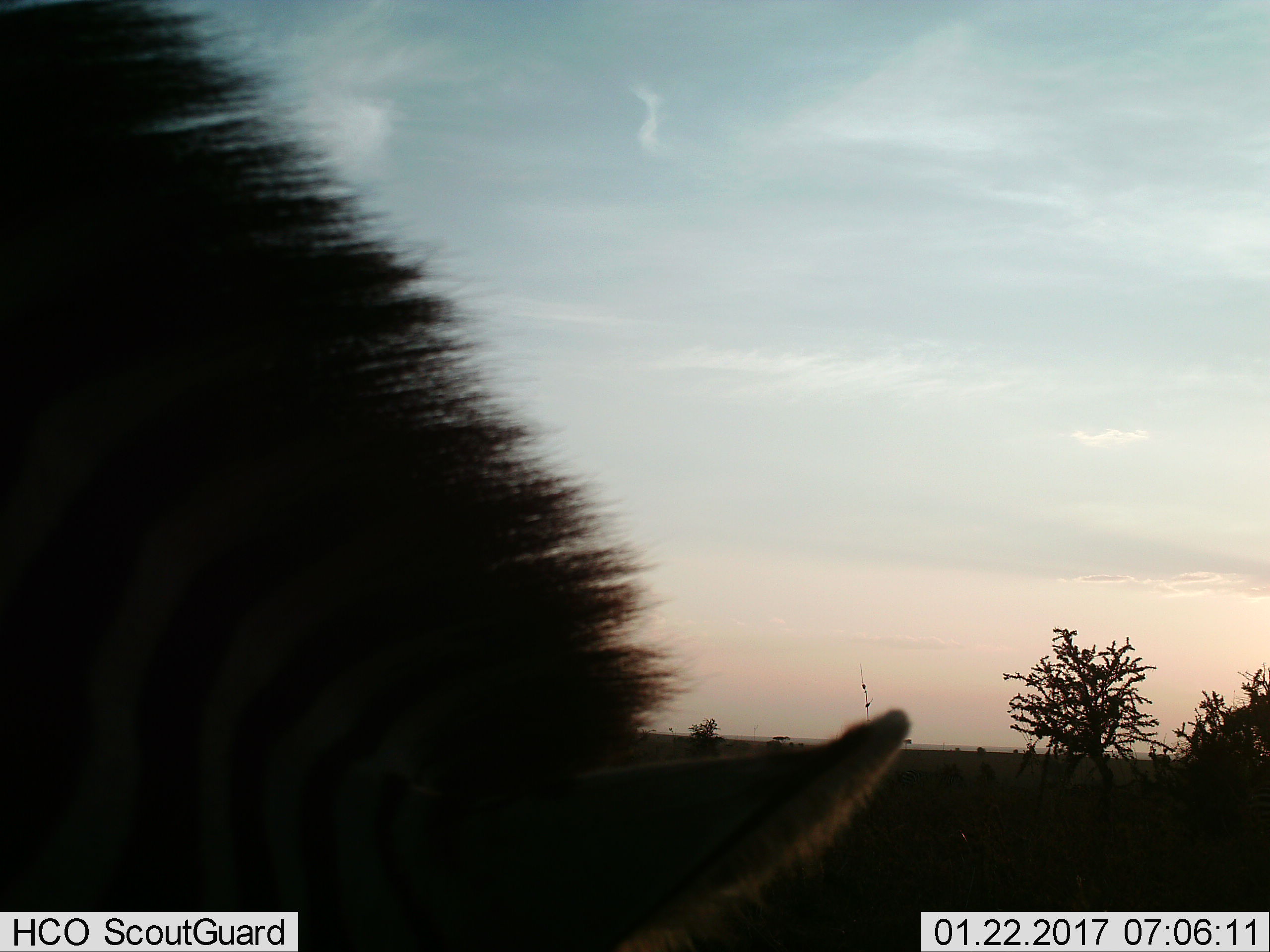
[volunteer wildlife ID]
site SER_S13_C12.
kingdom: Animalia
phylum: Chordata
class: Mammalia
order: Perissodactyla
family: Equidae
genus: Equus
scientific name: Equus quagga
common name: plains zebra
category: zebraplains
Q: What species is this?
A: Zebraplains (plains zebra) (Equus quagga).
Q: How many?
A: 1.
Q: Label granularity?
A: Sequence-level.